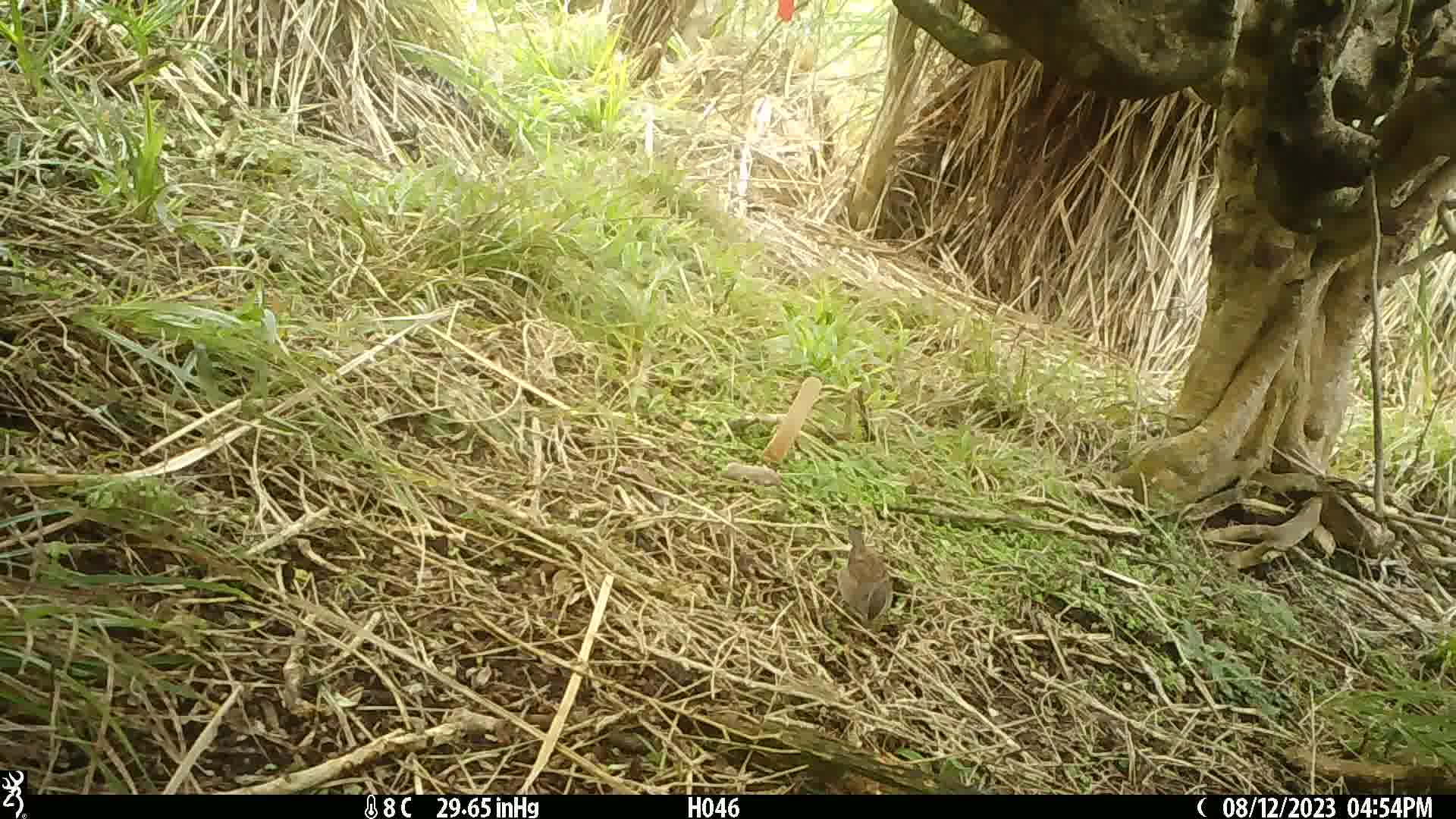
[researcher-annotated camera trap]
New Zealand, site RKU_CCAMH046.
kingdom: Animalia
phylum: Chordata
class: Aves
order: Passeriformes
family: Prunellidae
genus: Prunella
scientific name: Prunella modularis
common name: dunnock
Dunnock (Prunella modularis).